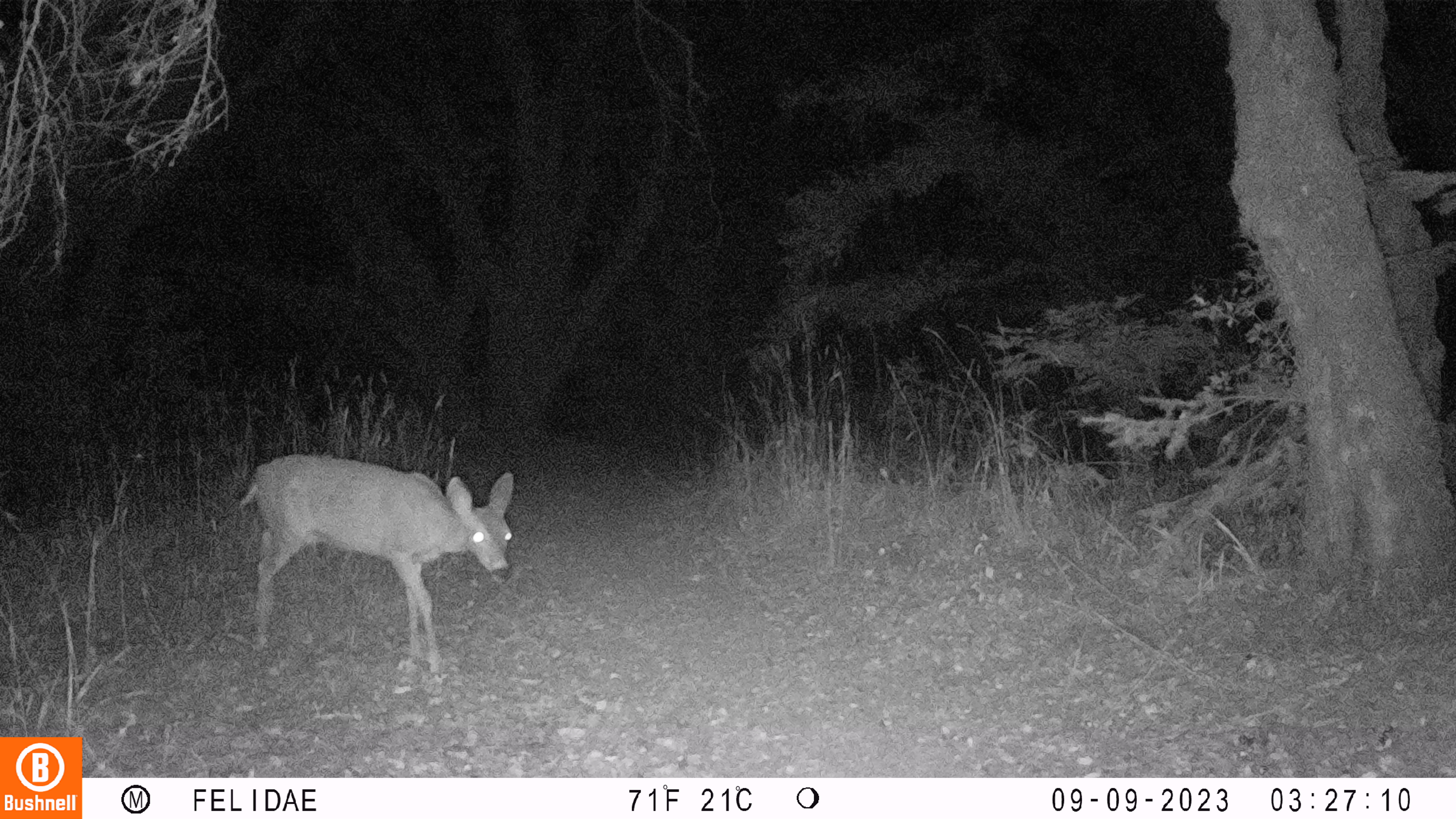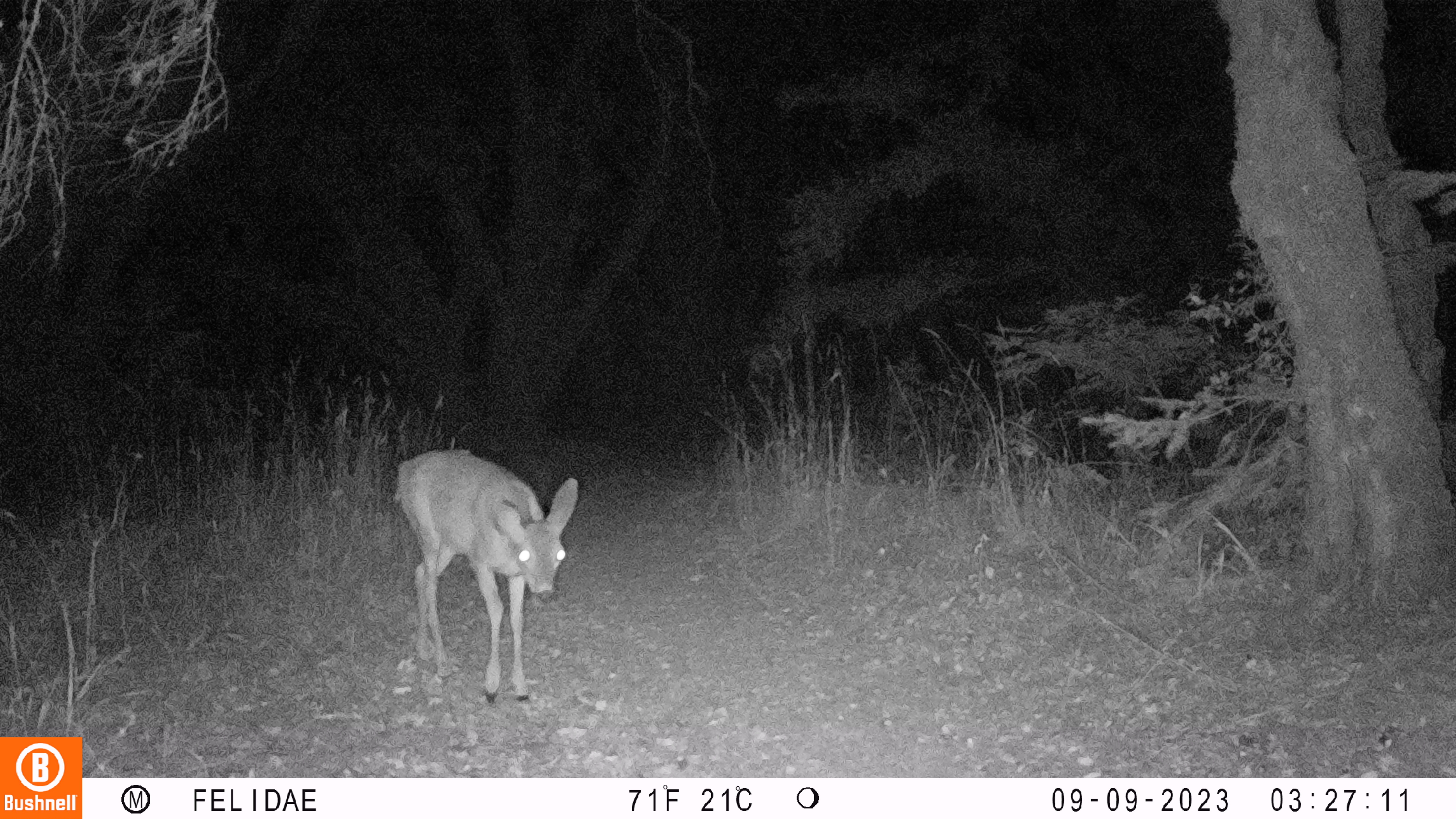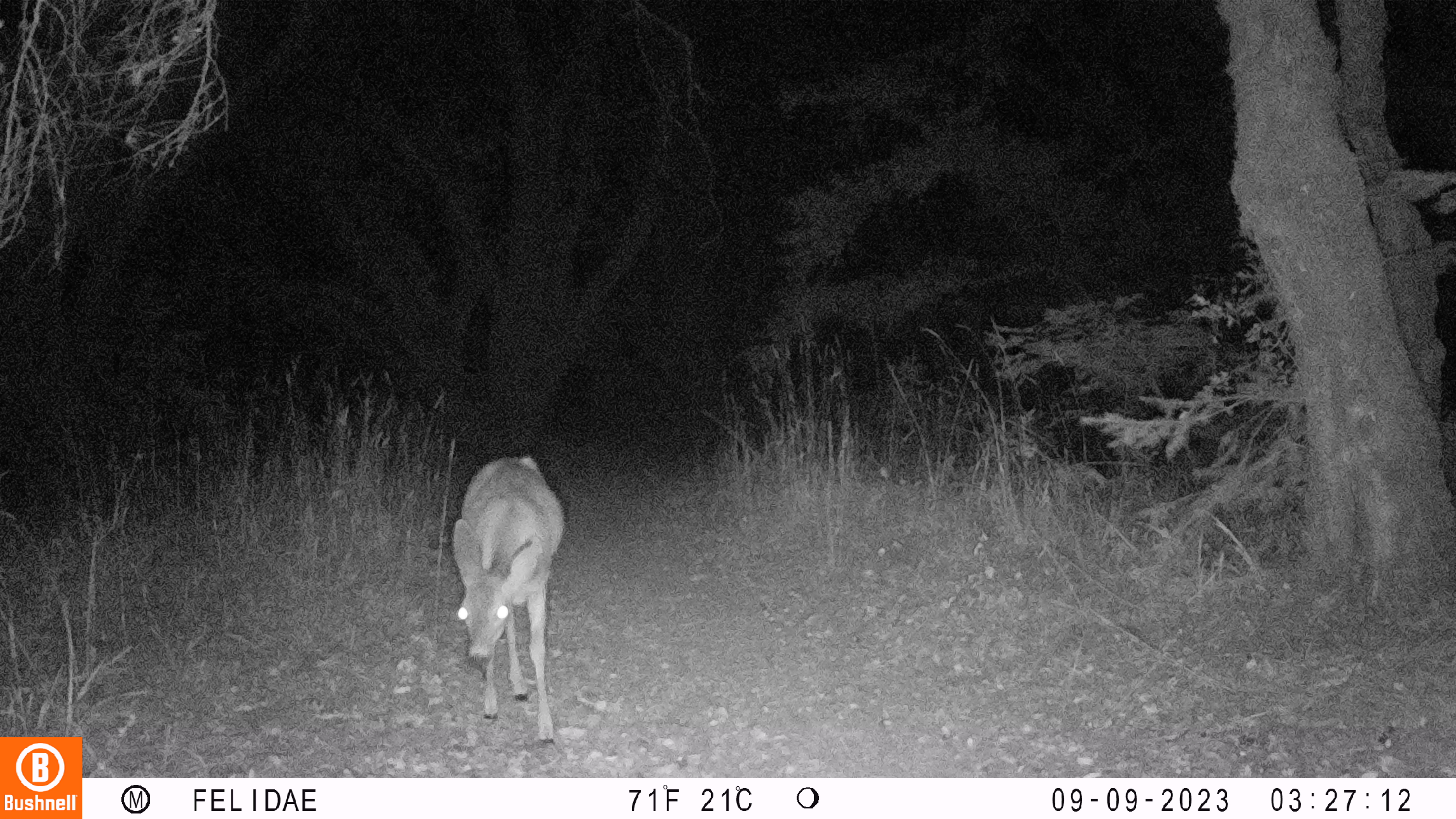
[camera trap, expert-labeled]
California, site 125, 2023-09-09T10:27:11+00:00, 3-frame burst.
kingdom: Animalia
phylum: Chordata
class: Mammalia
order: Artiodactyla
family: Cervidae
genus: Odocoileus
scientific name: Odocoileus hemionus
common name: mule deer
Mule deer (Odocoileus hemionus).